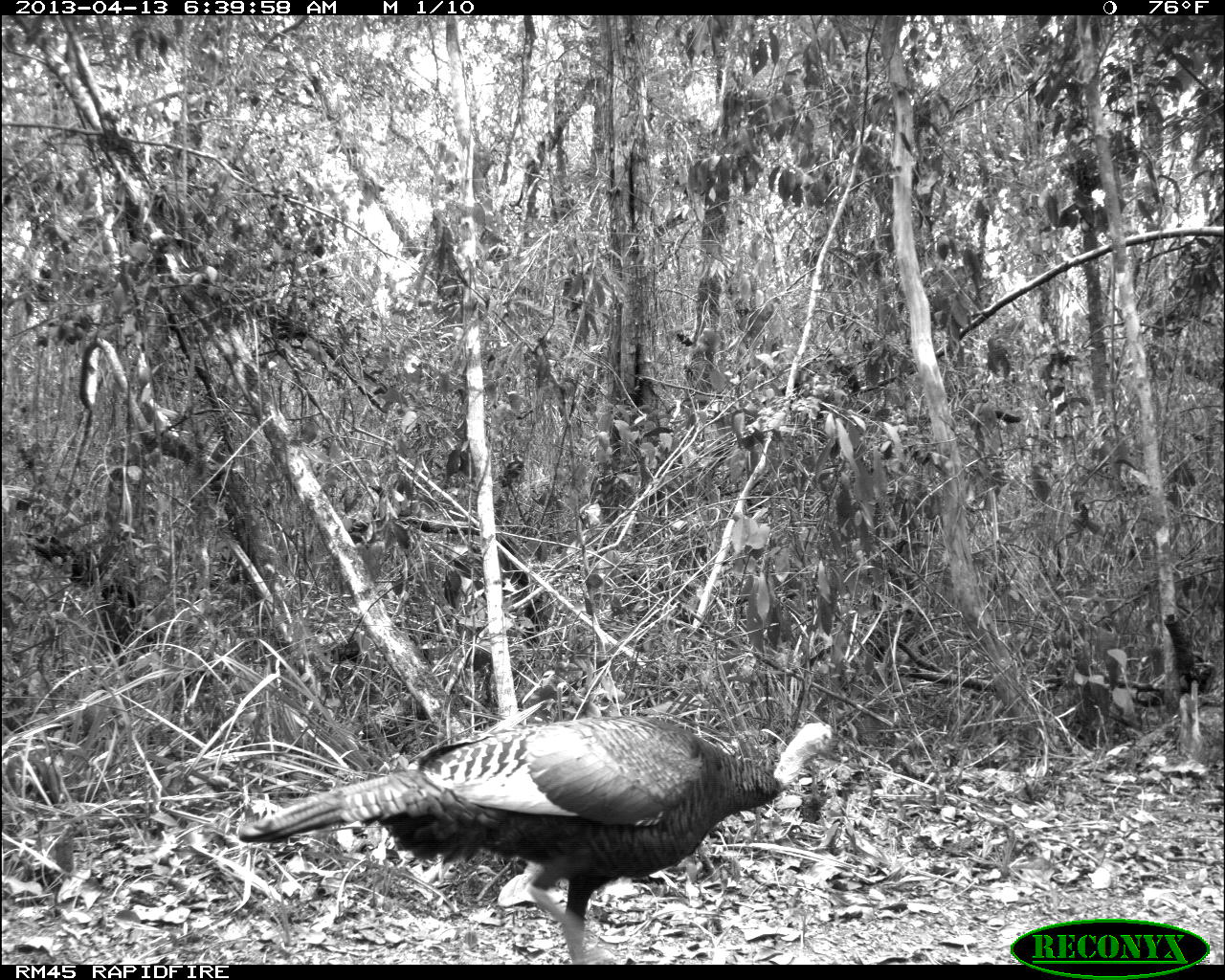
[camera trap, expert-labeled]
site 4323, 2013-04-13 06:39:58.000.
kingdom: Animalia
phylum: Chordata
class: Aves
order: Galliformes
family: Phasianidae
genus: Meleagris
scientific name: Meleagris ocellata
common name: ocellated turkey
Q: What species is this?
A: Meleagris ocellata (ocellated turkey).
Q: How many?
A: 1.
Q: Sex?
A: Female.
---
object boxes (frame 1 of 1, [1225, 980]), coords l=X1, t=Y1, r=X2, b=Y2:
meleagris ocellata: l=236, t=712, r=849, b=964